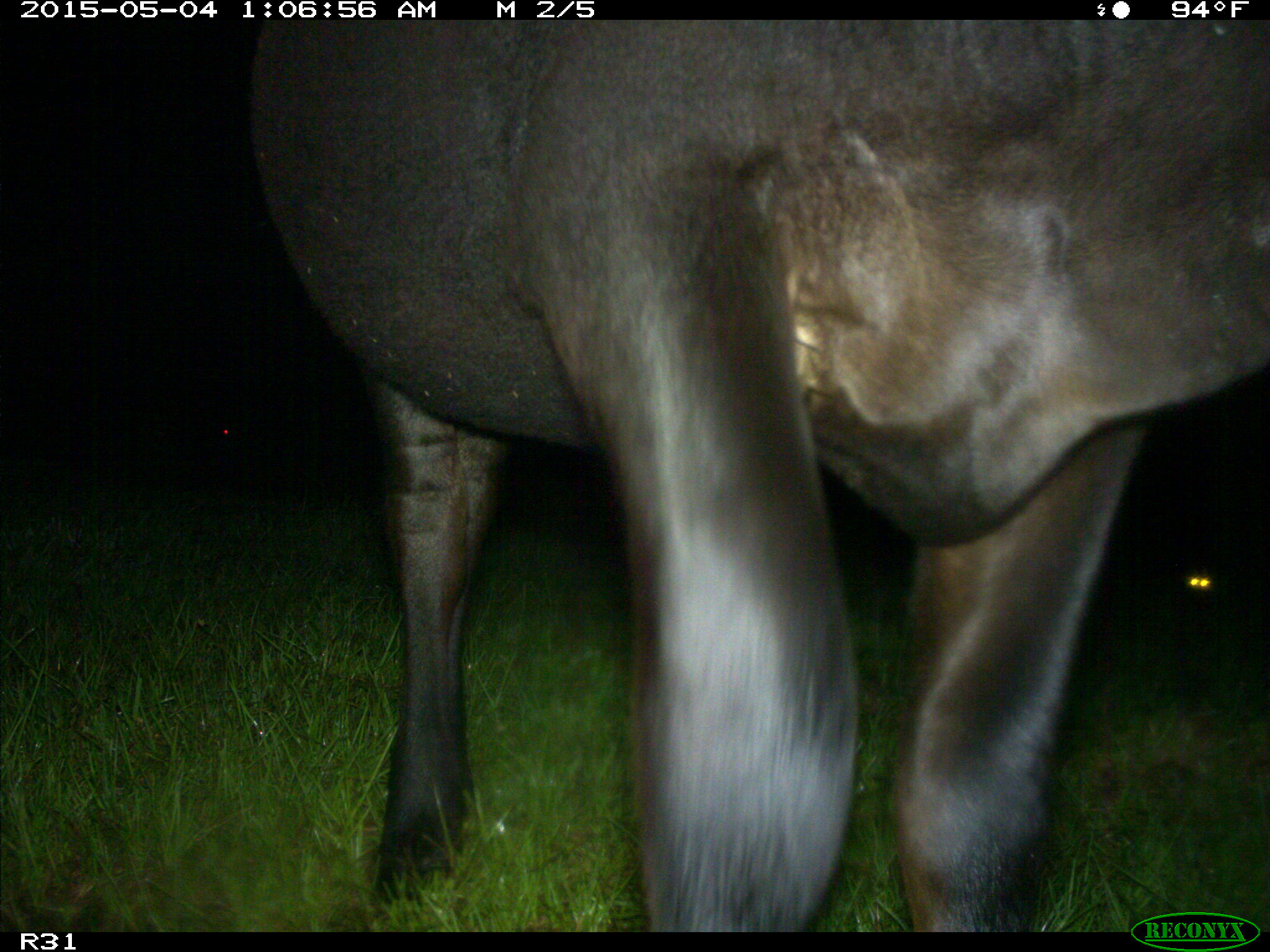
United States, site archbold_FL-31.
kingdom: Animalia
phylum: Chordata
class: Mammalia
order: Artiodactyla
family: Bovidae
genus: Bos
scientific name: Bos taurus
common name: domestic cow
Bos taurus (domestic cow).